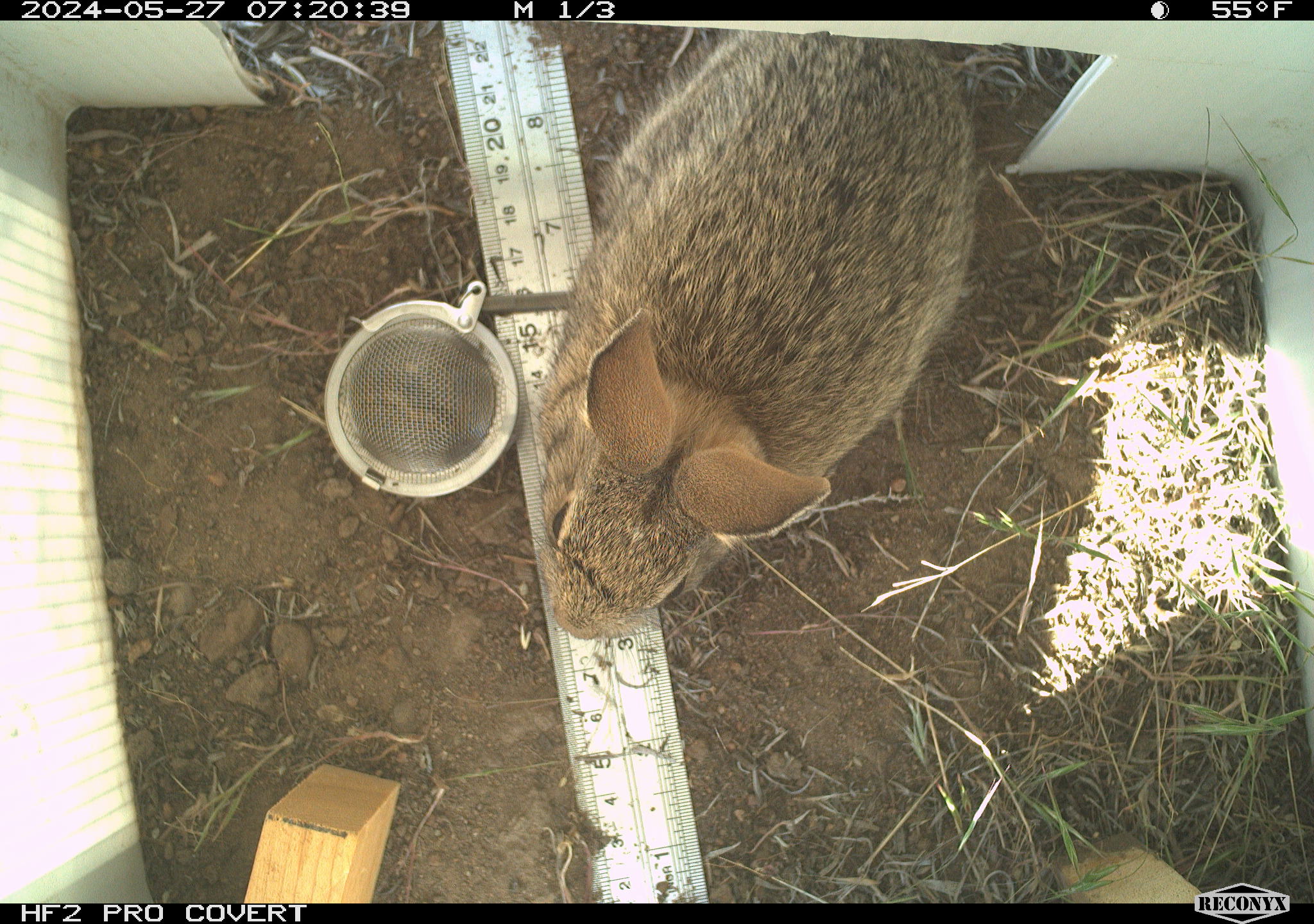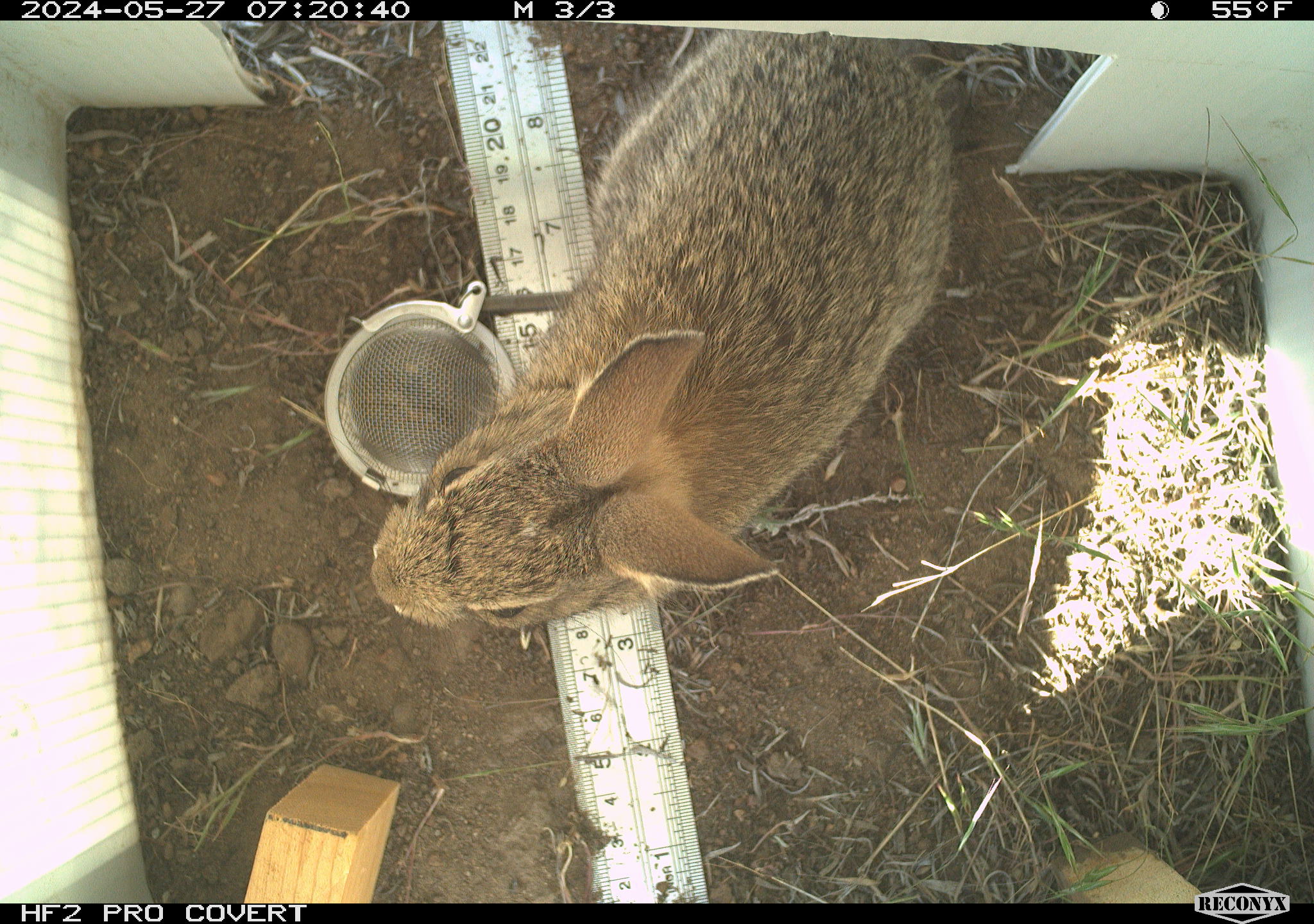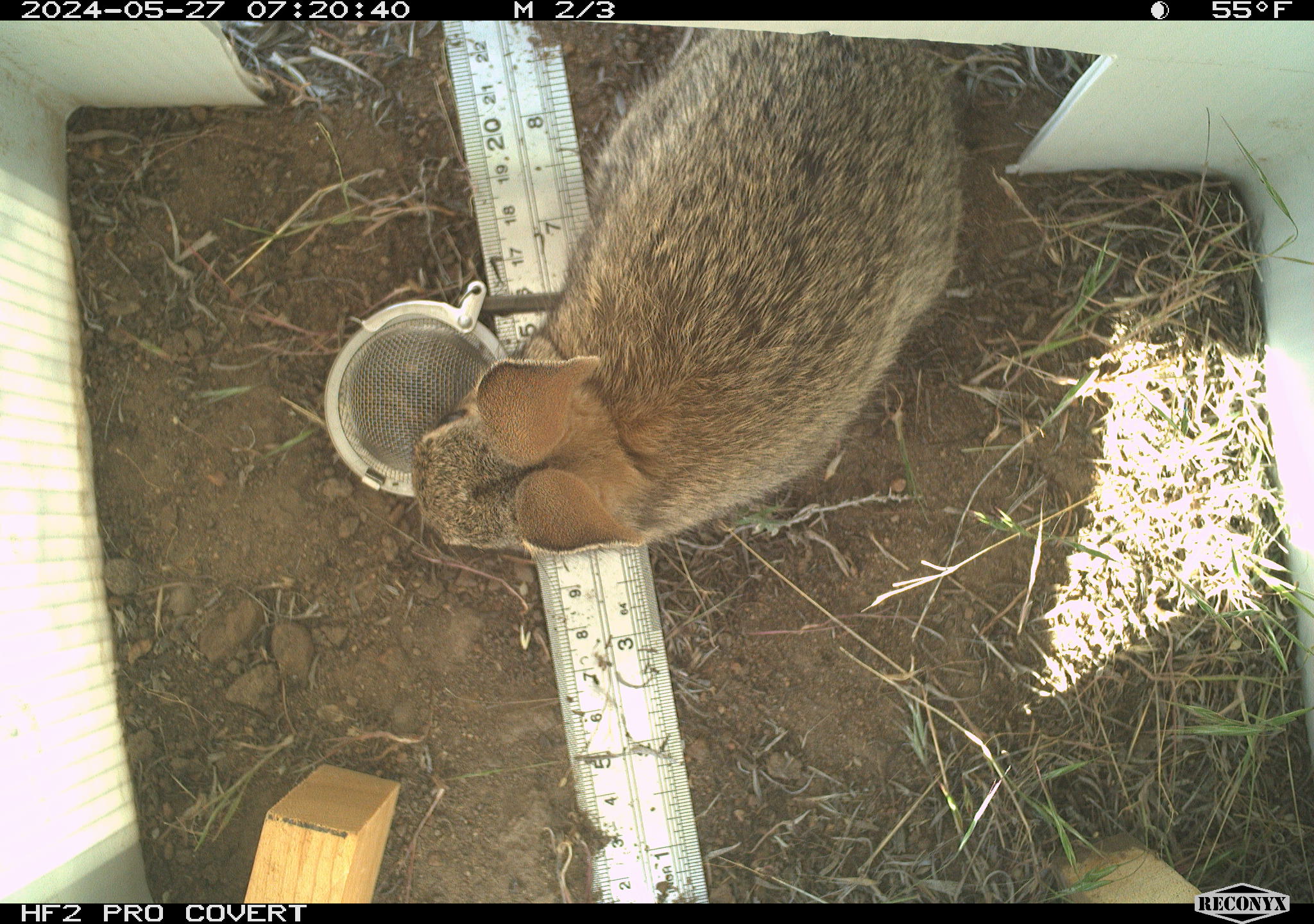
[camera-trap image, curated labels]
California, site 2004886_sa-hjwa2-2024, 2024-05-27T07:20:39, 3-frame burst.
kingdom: Animalia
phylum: Chordata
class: Mammalia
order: Lagomorpha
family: Leporidae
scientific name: Leporidae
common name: rabbit or hare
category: rabbit and hare family